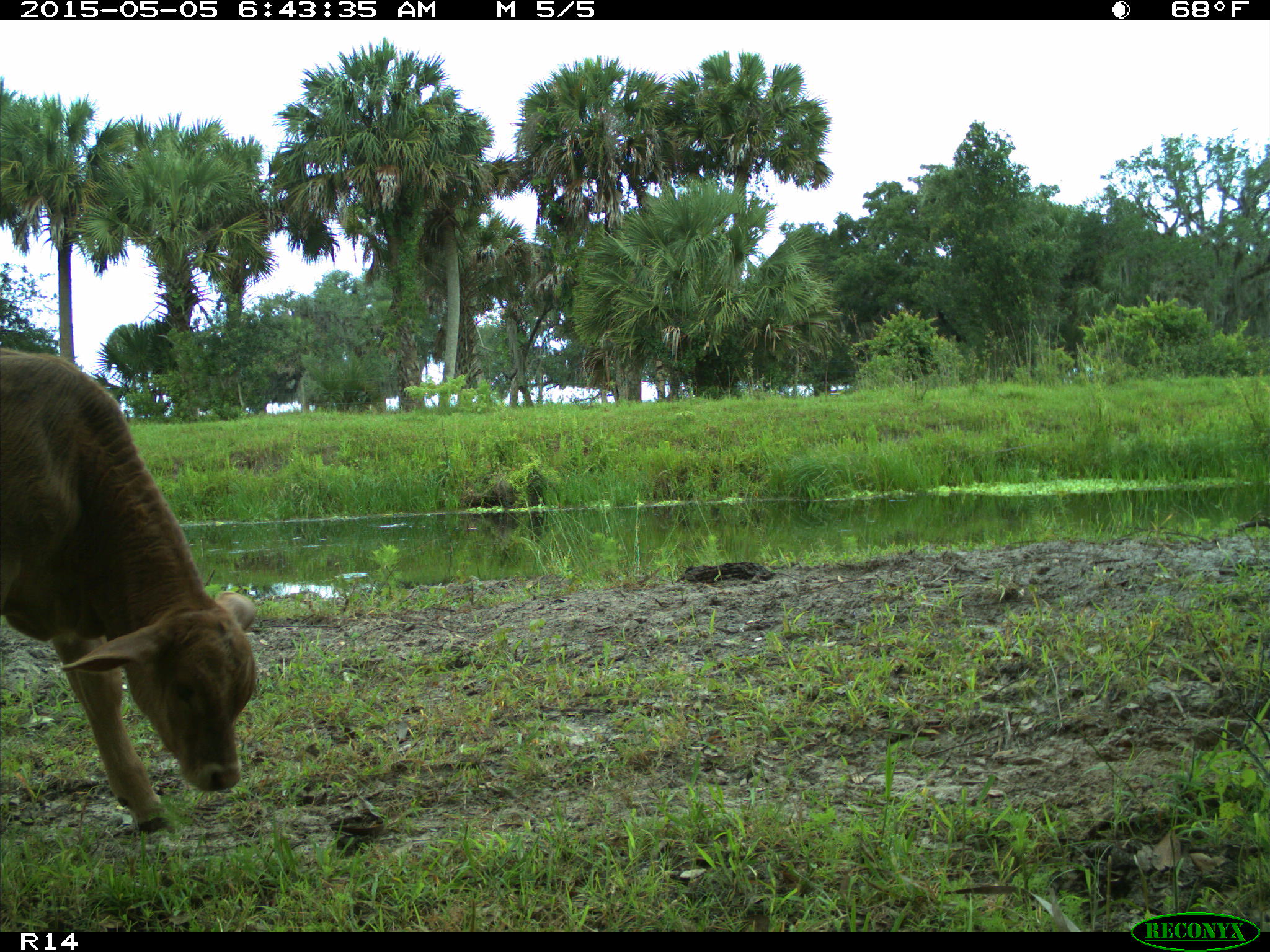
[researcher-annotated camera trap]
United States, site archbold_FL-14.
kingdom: Animalia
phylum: Chordata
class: Mammalia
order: Artiodactyla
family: Bovidae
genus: Bos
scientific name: Bos taurus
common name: domestic cow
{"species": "Bos taurus (domestic cow)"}